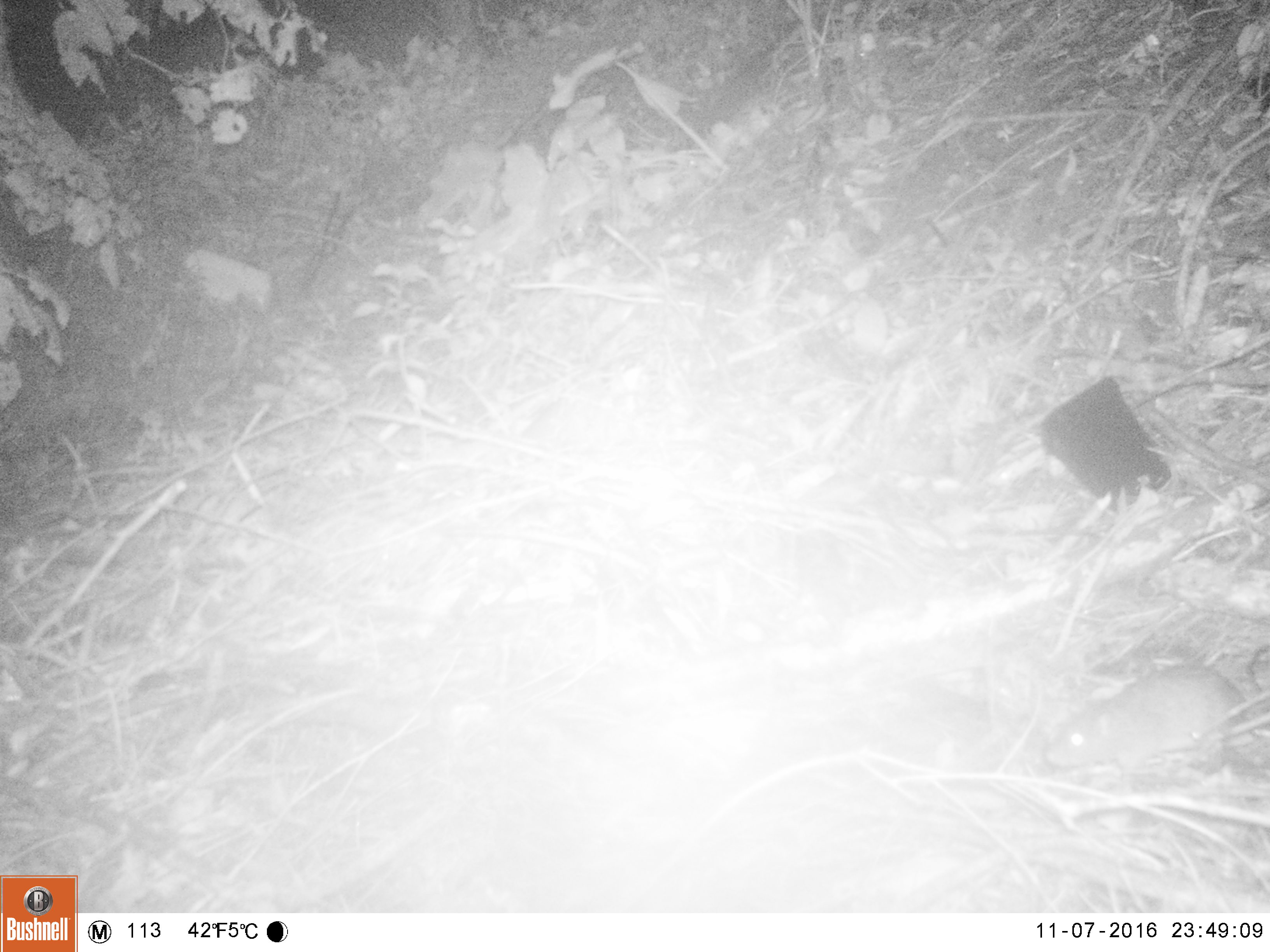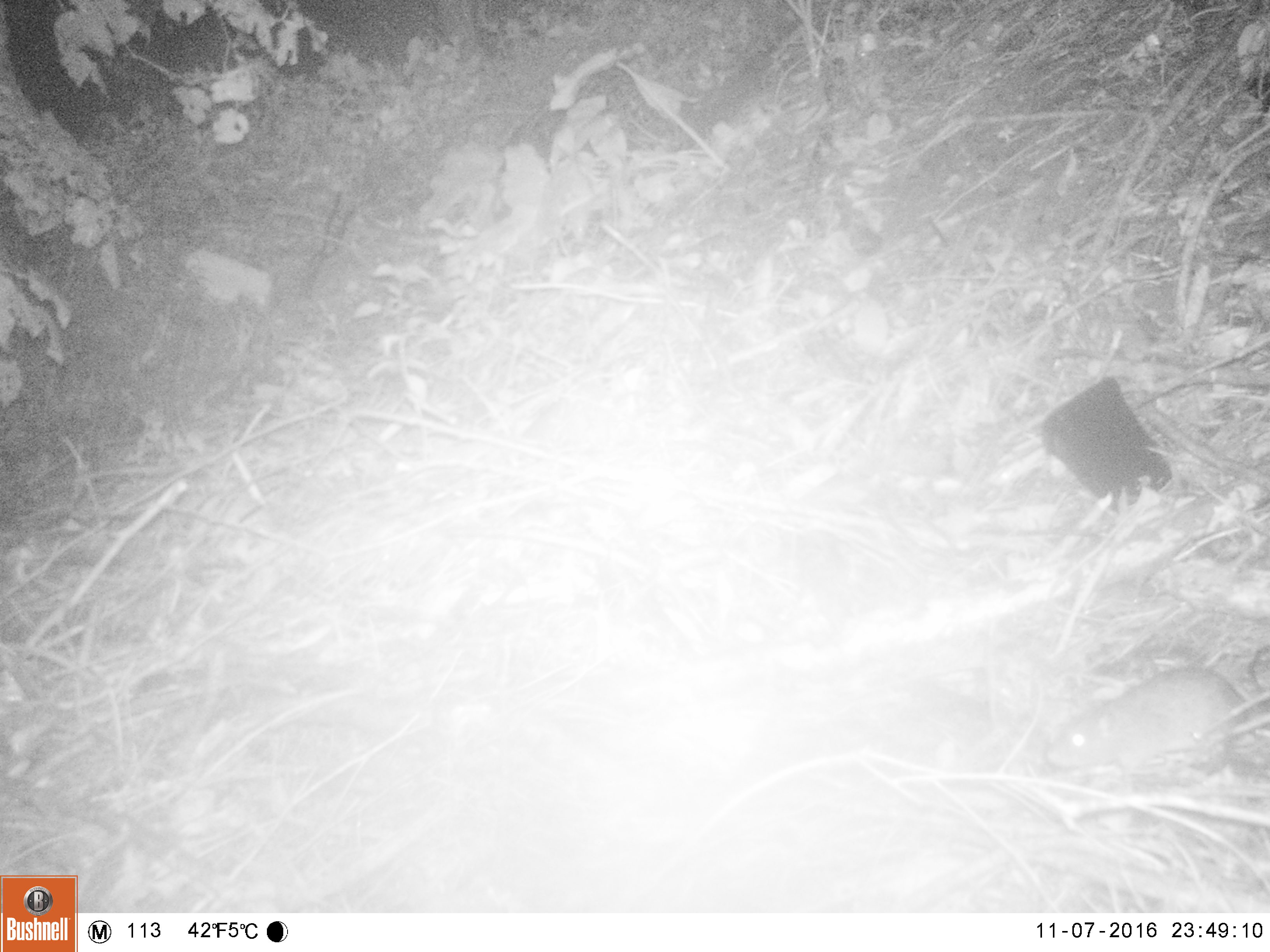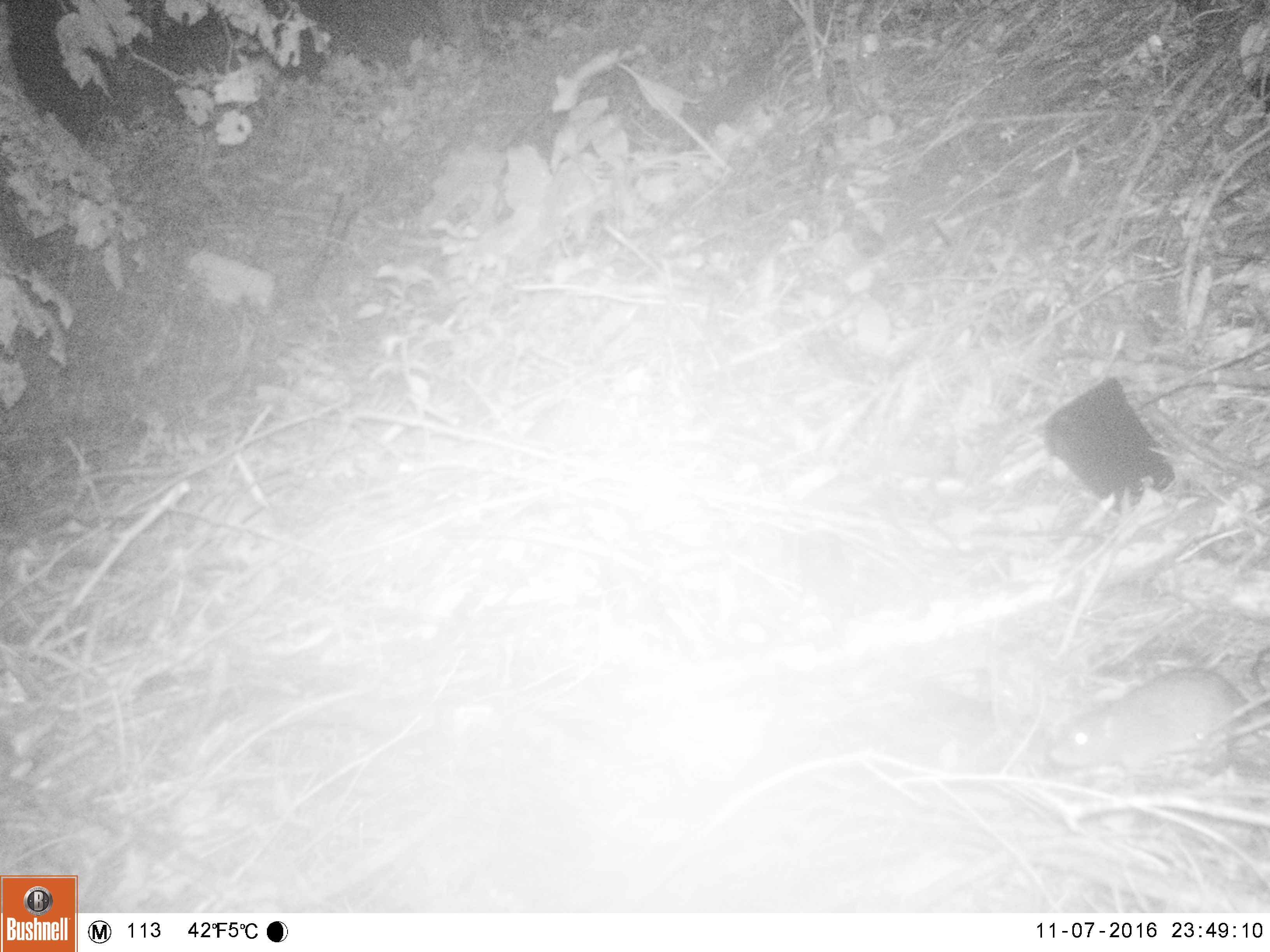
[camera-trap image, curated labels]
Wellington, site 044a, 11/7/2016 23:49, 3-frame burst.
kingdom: Animalia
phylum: Chordata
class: Mammalia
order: Rodentia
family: Muridae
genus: Rattus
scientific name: Rattus norvegicus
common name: norway rat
Norway rat (Rattus norvegicus).